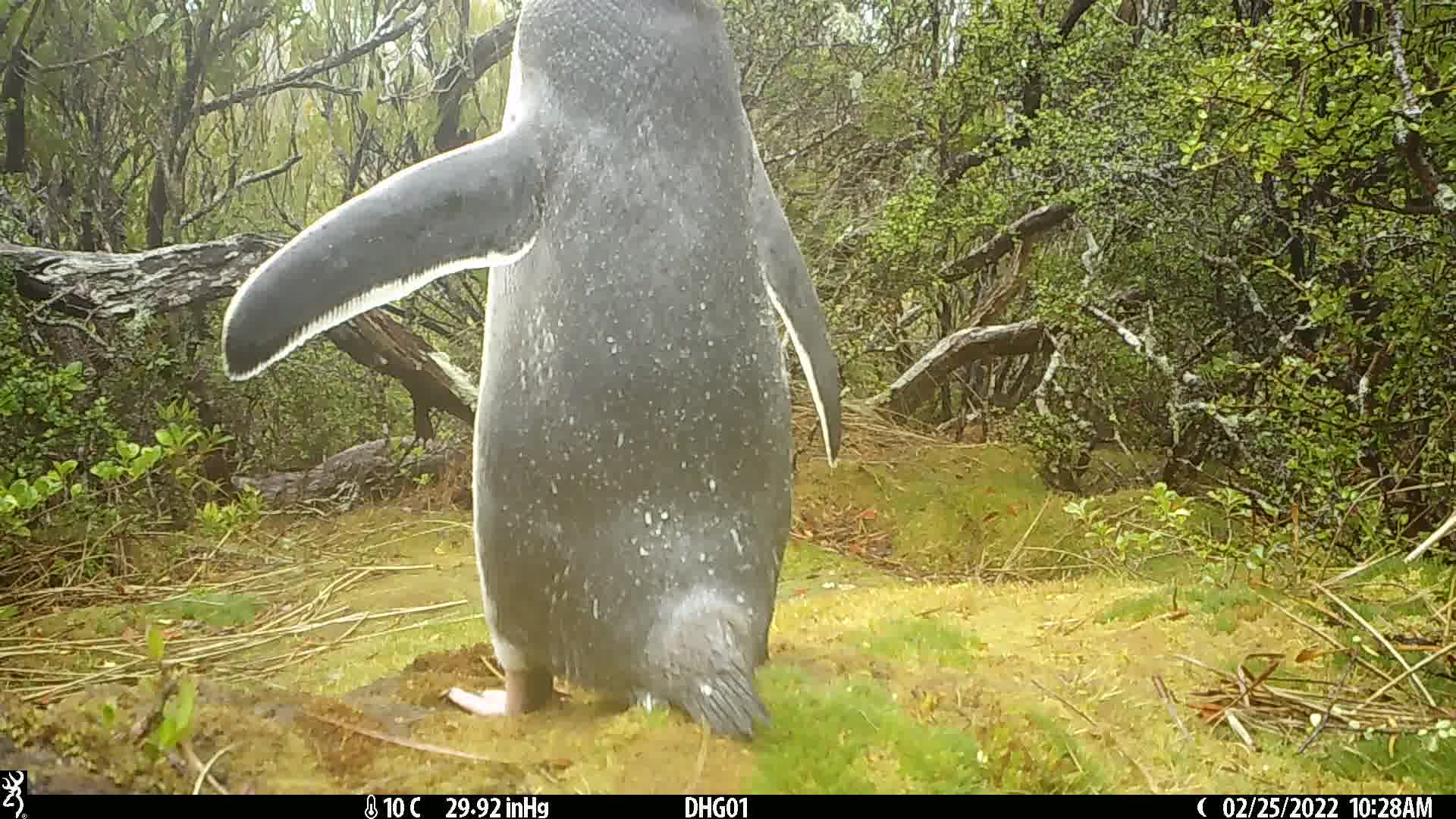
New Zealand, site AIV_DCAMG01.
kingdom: Animalia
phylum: Chordata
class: Aves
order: Sphenisciformes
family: Spheniscidae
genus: Megadyptes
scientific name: Megadyptes antipodes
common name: yellow-eyed penguin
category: yellow eyed penguin